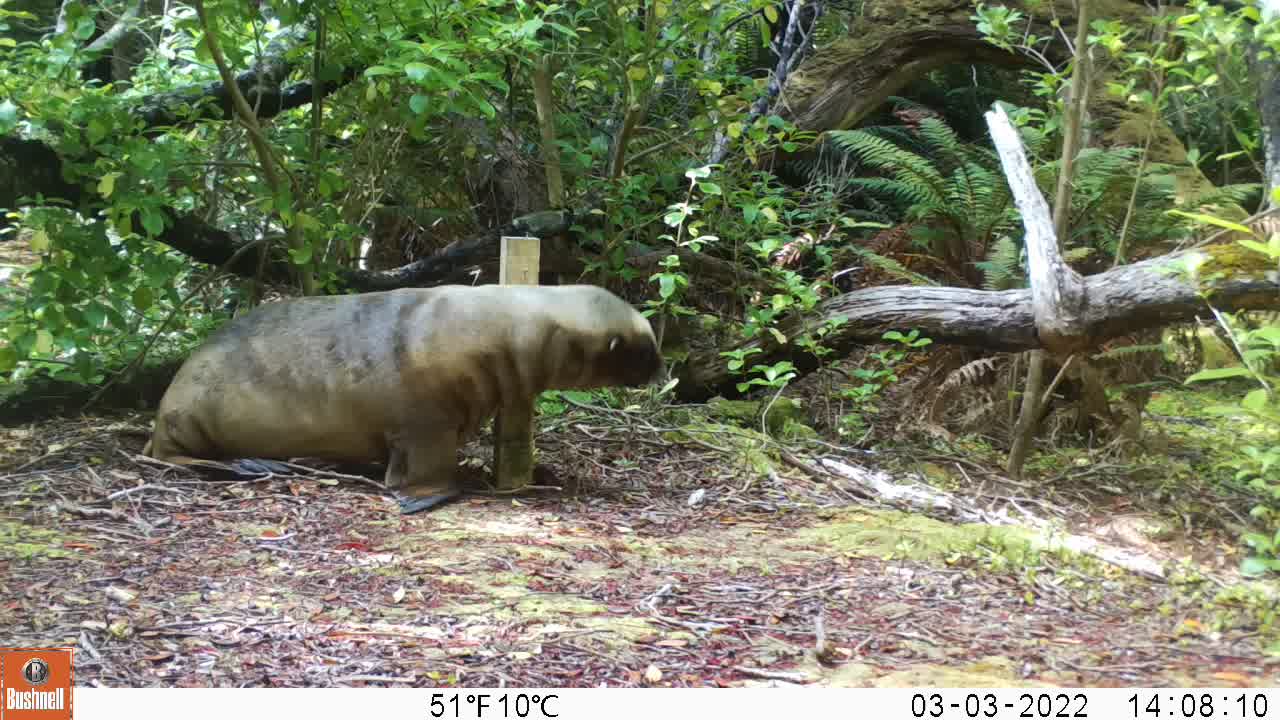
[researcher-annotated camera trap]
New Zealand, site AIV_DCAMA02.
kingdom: Animalia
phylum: Chordata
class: Mammalia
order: Carnivora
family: Otariidae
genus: Phocarctos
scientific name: Phocarctos hookeri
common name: new zealand sea lion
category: sealion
Sealion (new zealand sea lion) (Phocarctos hookeri).